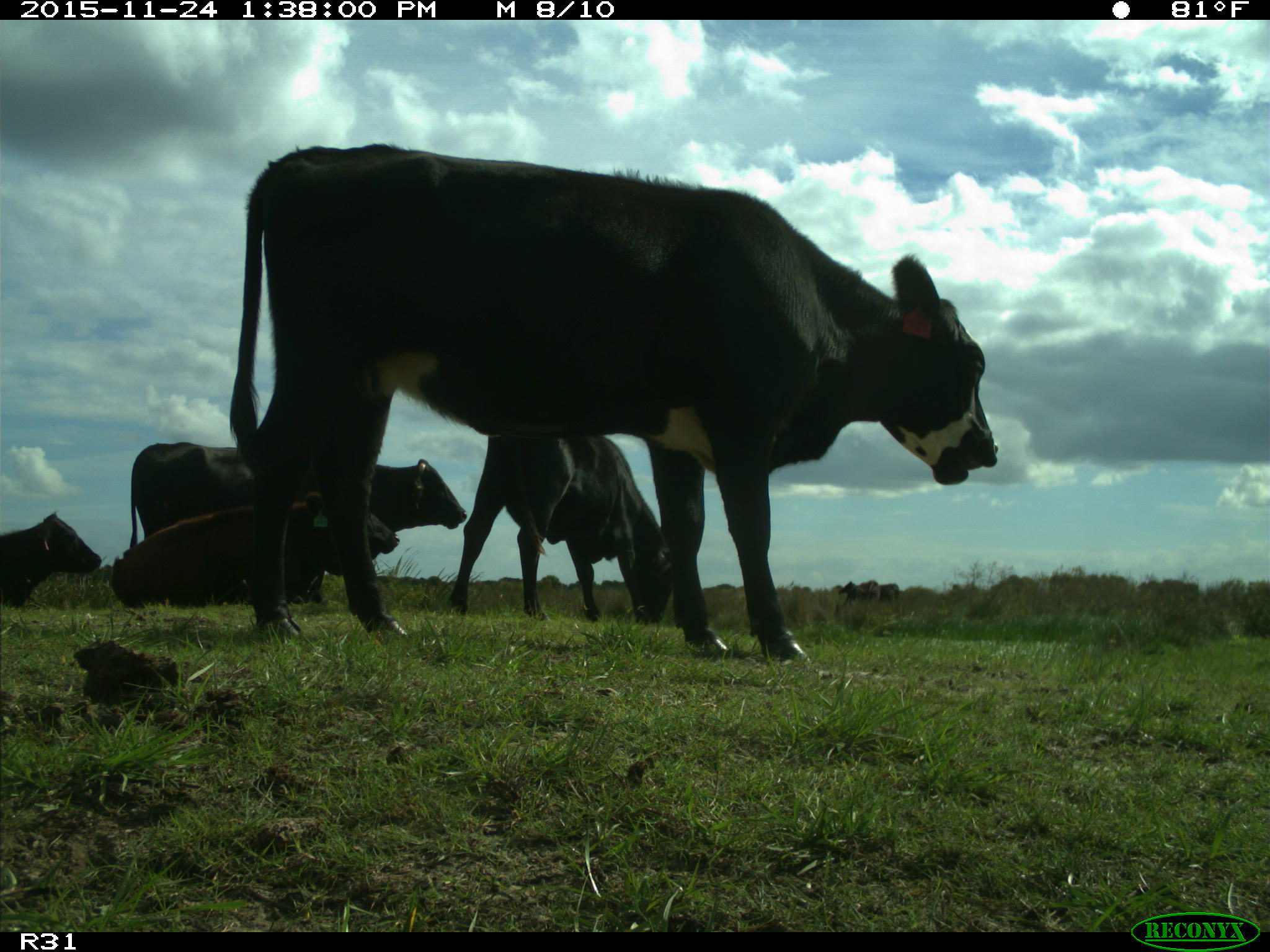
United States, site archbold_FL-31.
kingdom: Animalia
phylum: Chordata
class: Mammalia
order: Artiodactyla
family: Bovidae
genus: Bos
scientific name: Bos taurus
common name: domestic cow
Bos taurus (domestic cow).